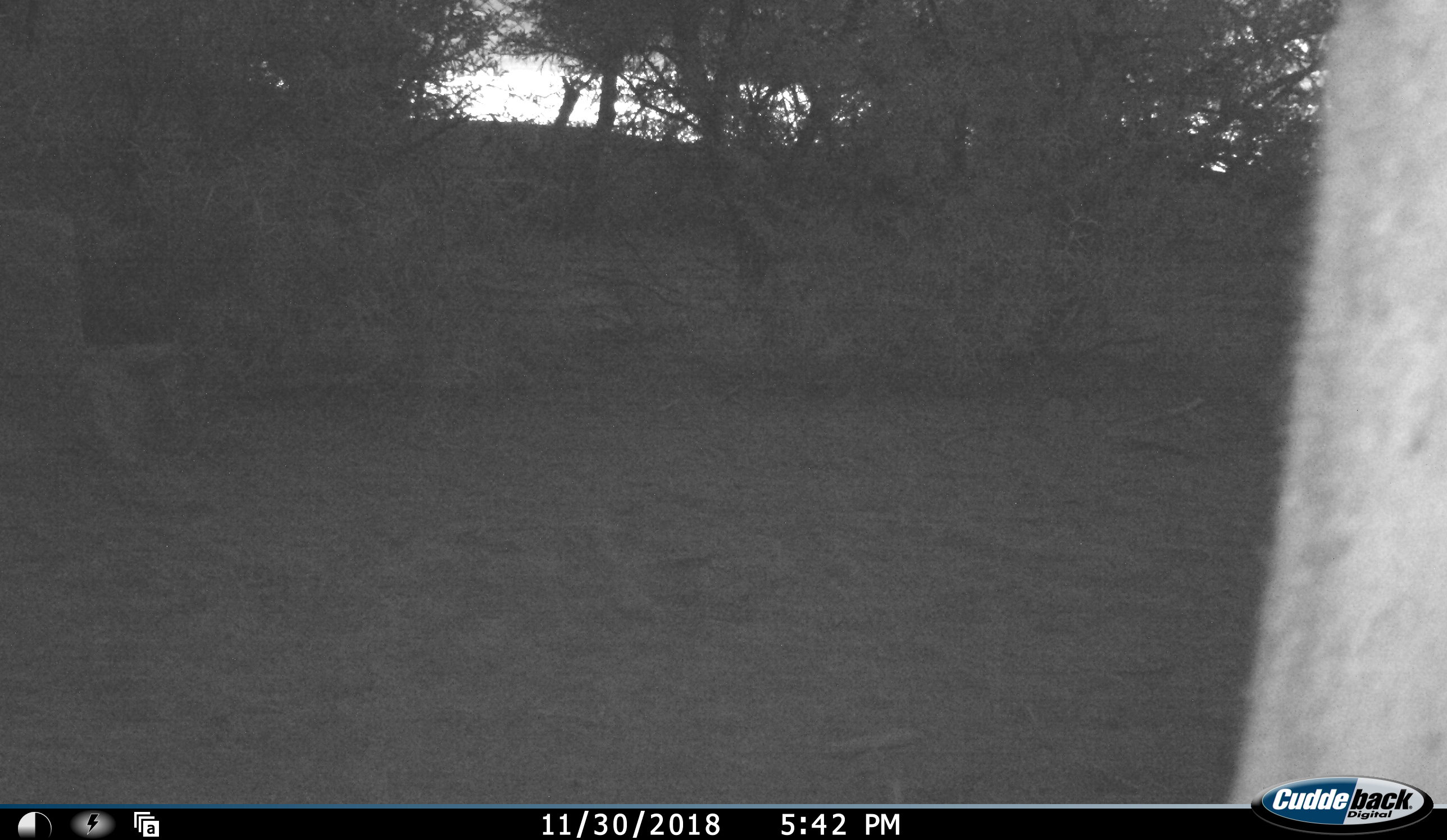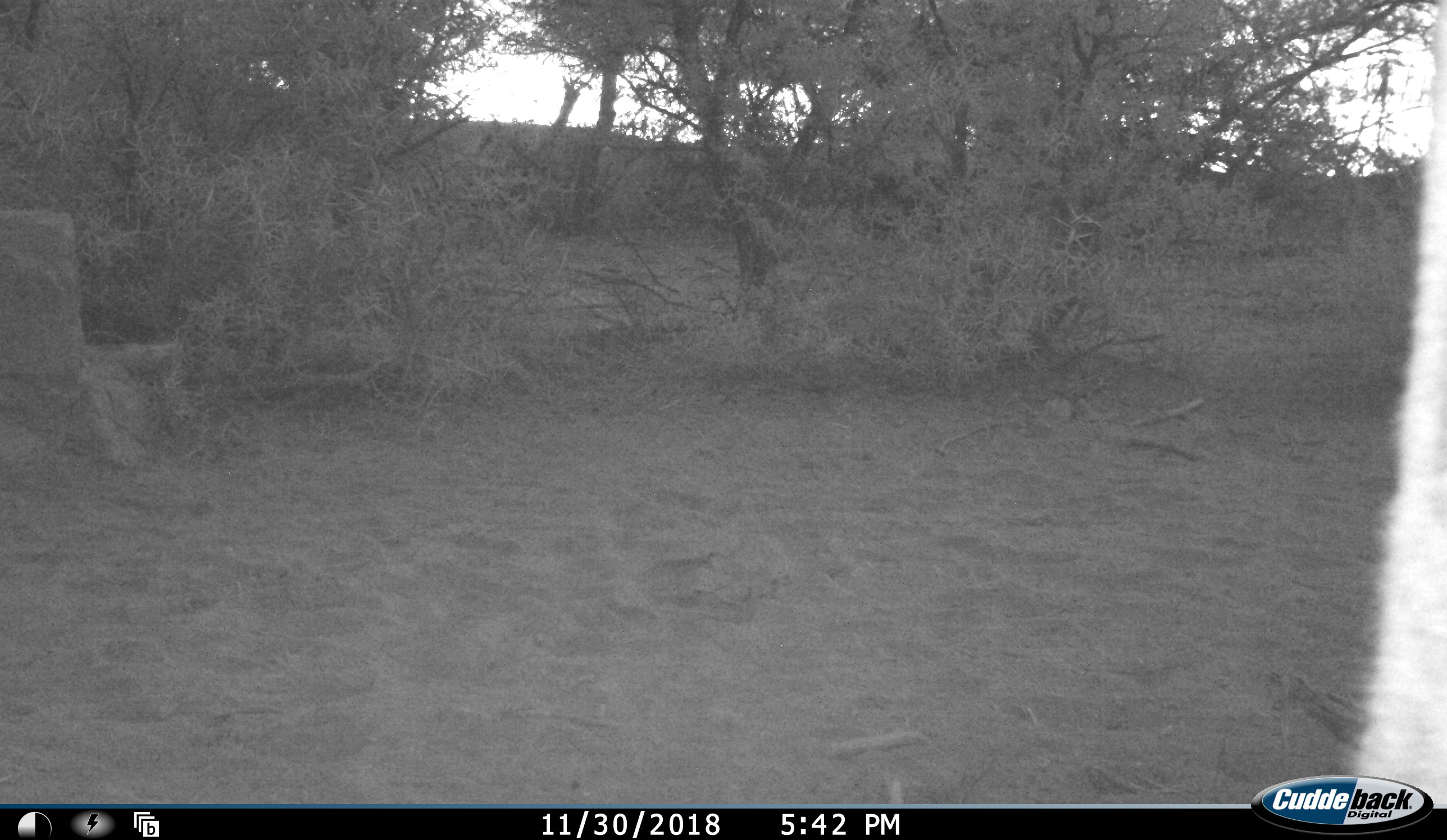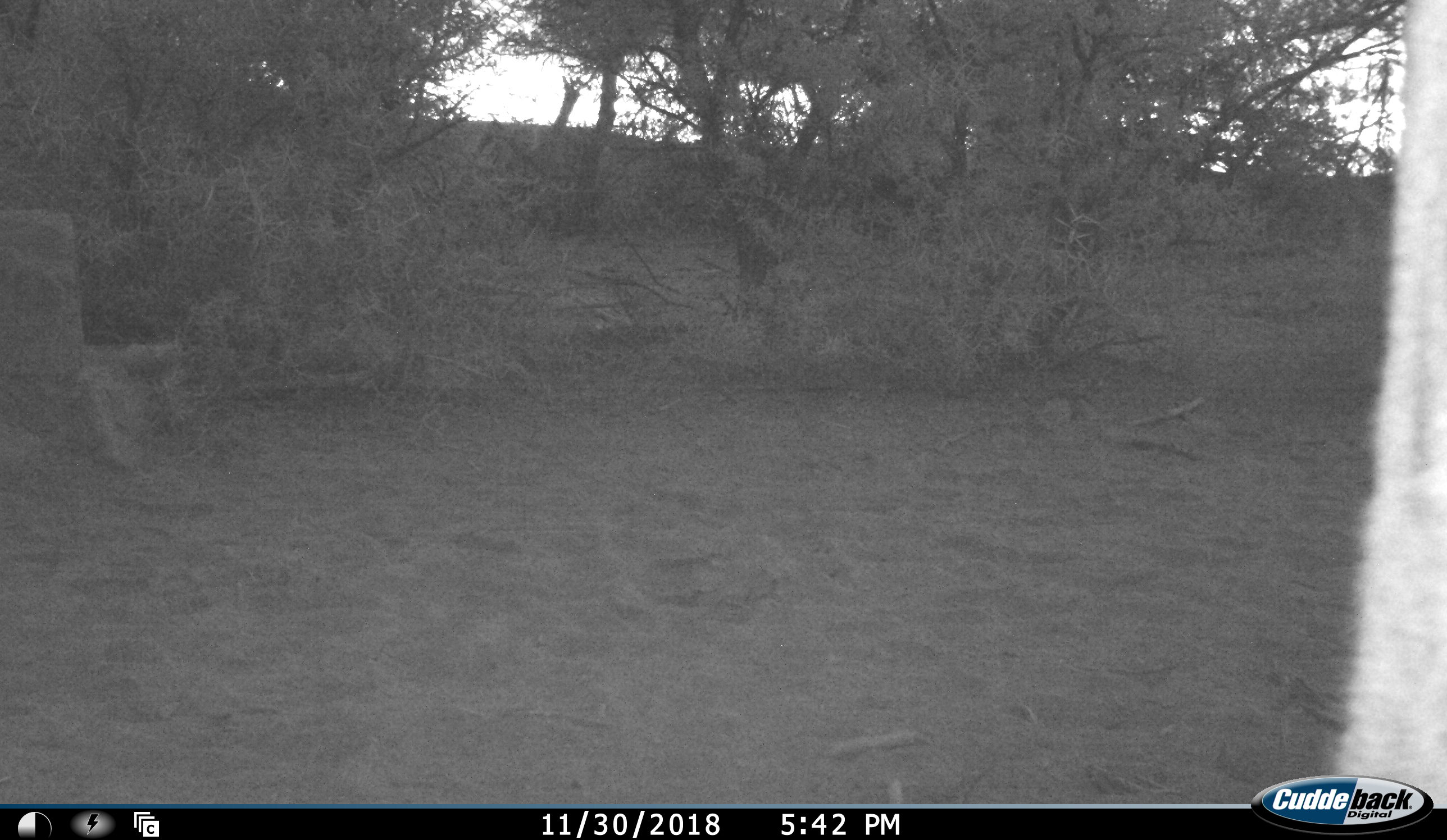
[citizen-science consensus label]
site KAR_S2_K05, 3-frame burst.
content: unidentified animal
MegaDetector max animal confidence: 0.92